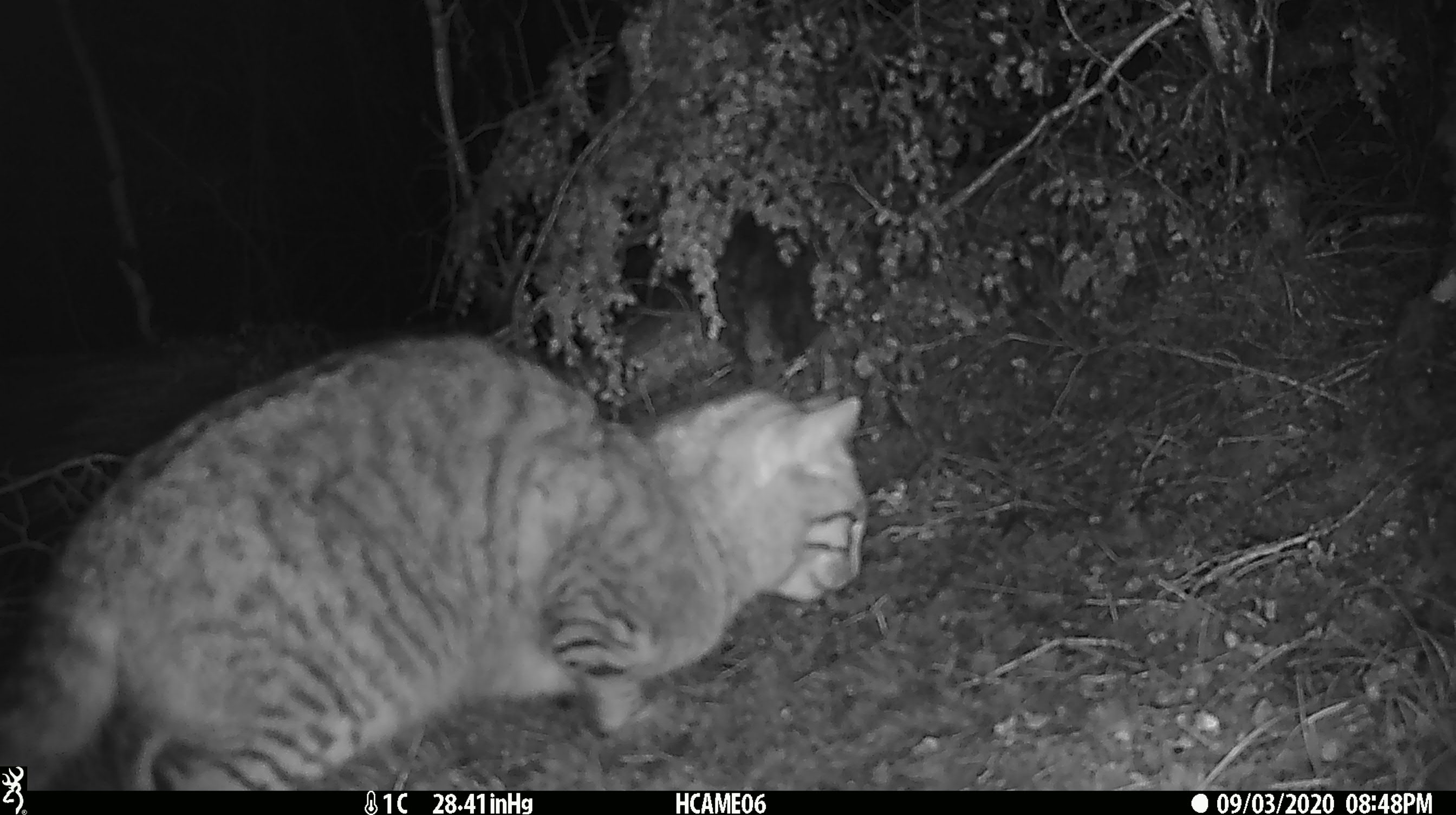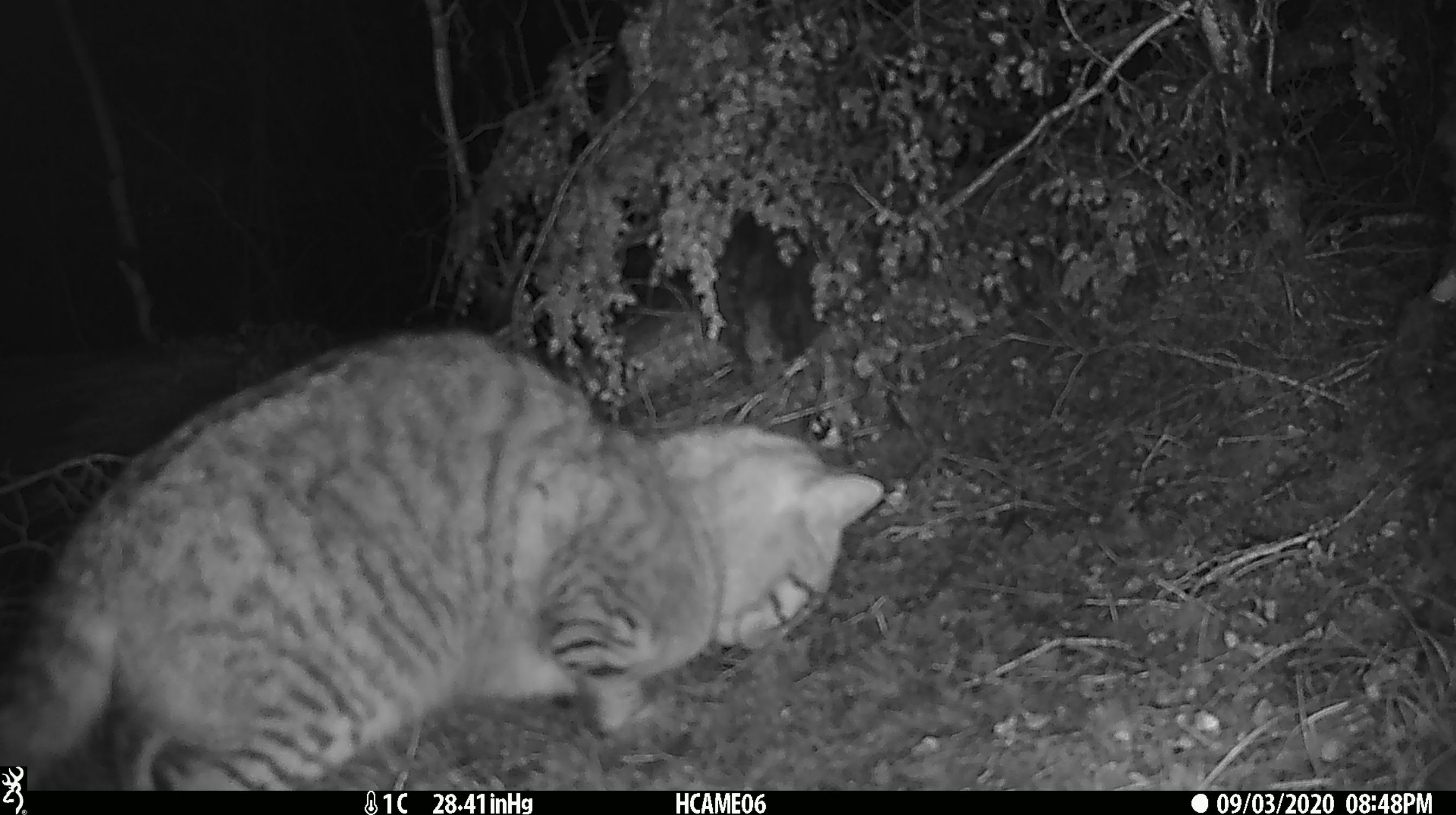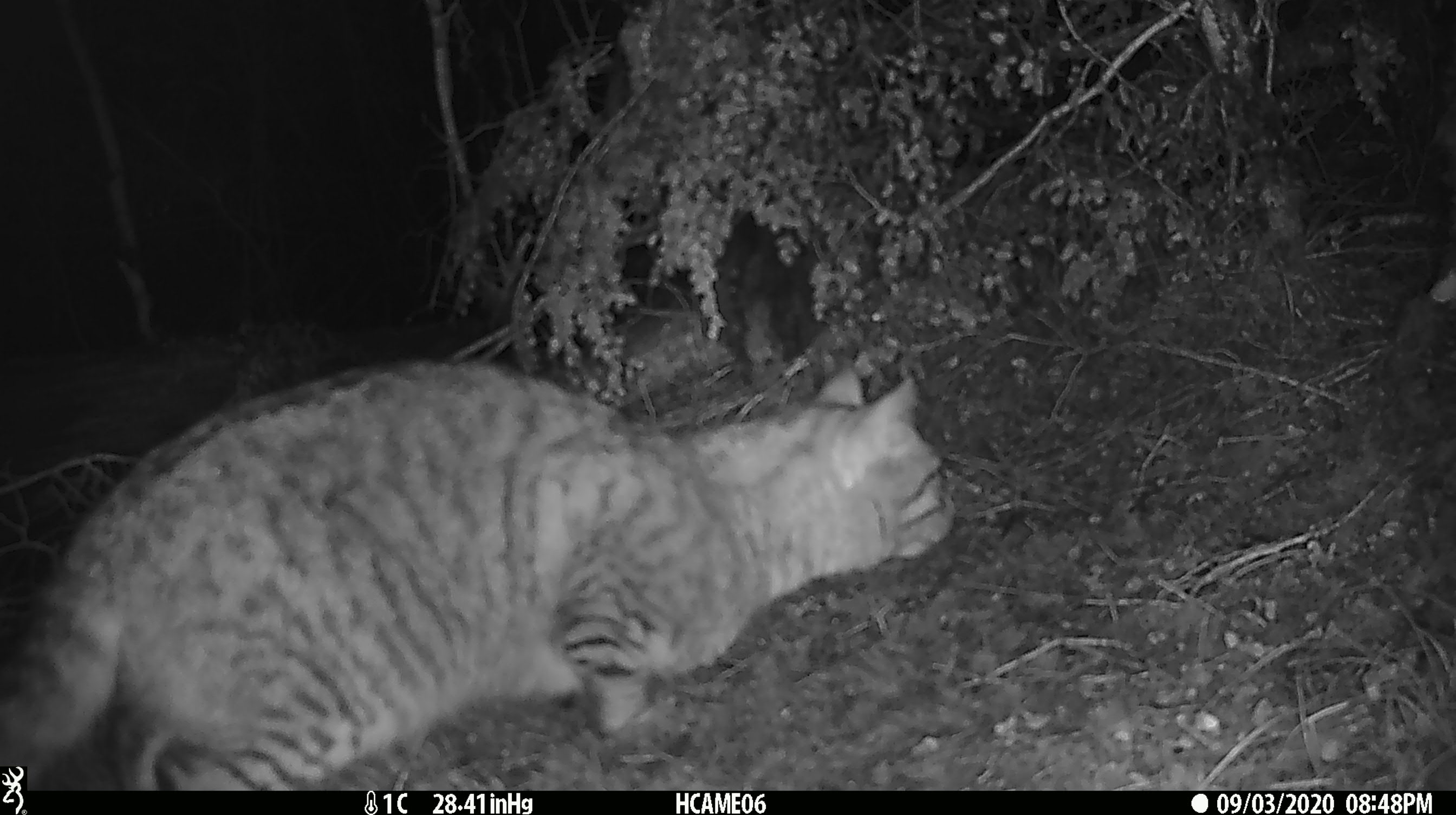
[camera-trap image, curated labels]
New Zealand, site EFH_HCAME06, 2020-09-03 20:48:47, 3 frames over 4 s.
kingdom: Animalia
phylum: Chordata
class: Mammalia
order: Carnivora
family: Felidae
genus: Felis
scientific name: Felis catus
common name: domestic cat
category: cat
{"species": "cat (domestic cat) (Felis catus)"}